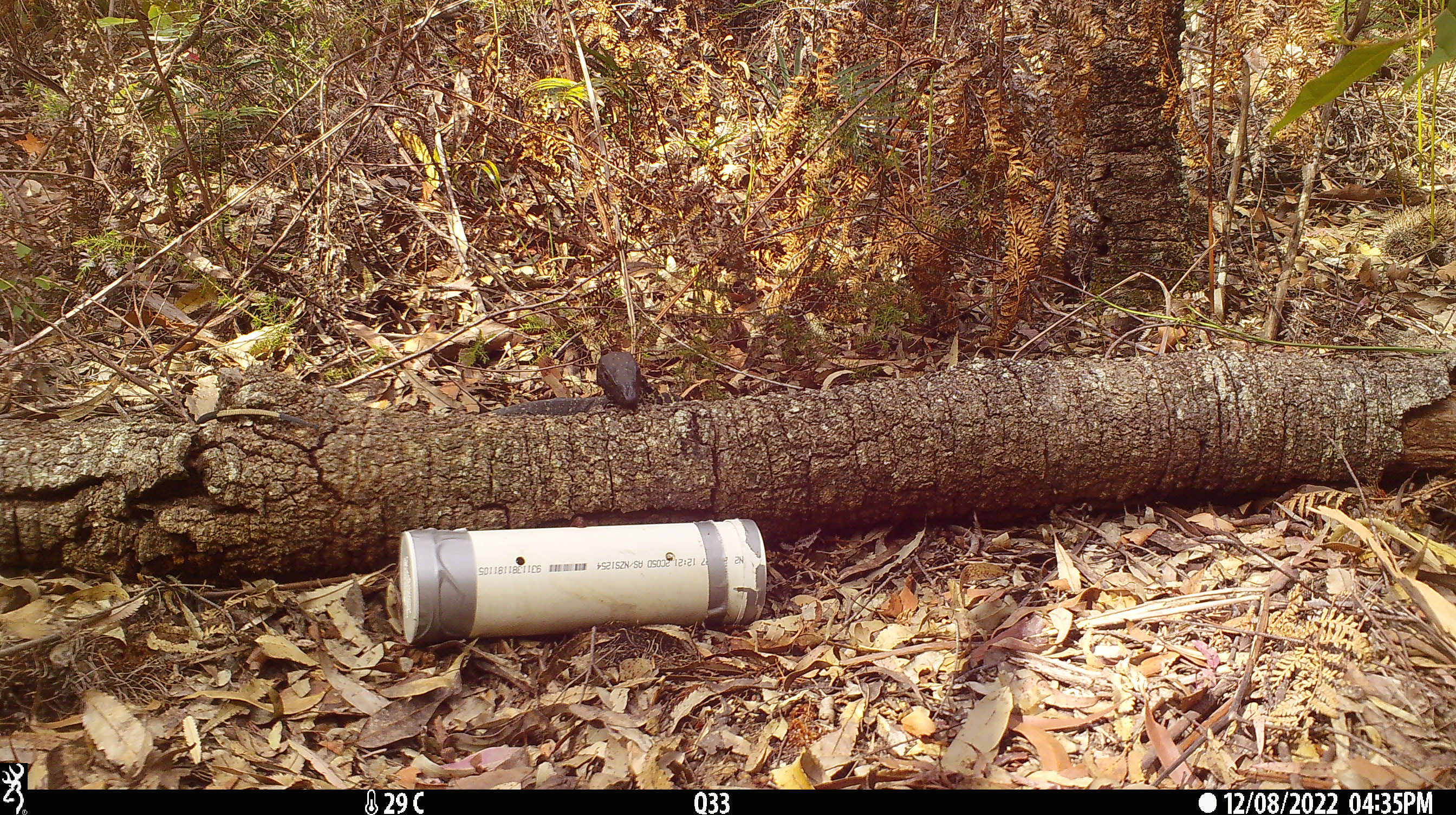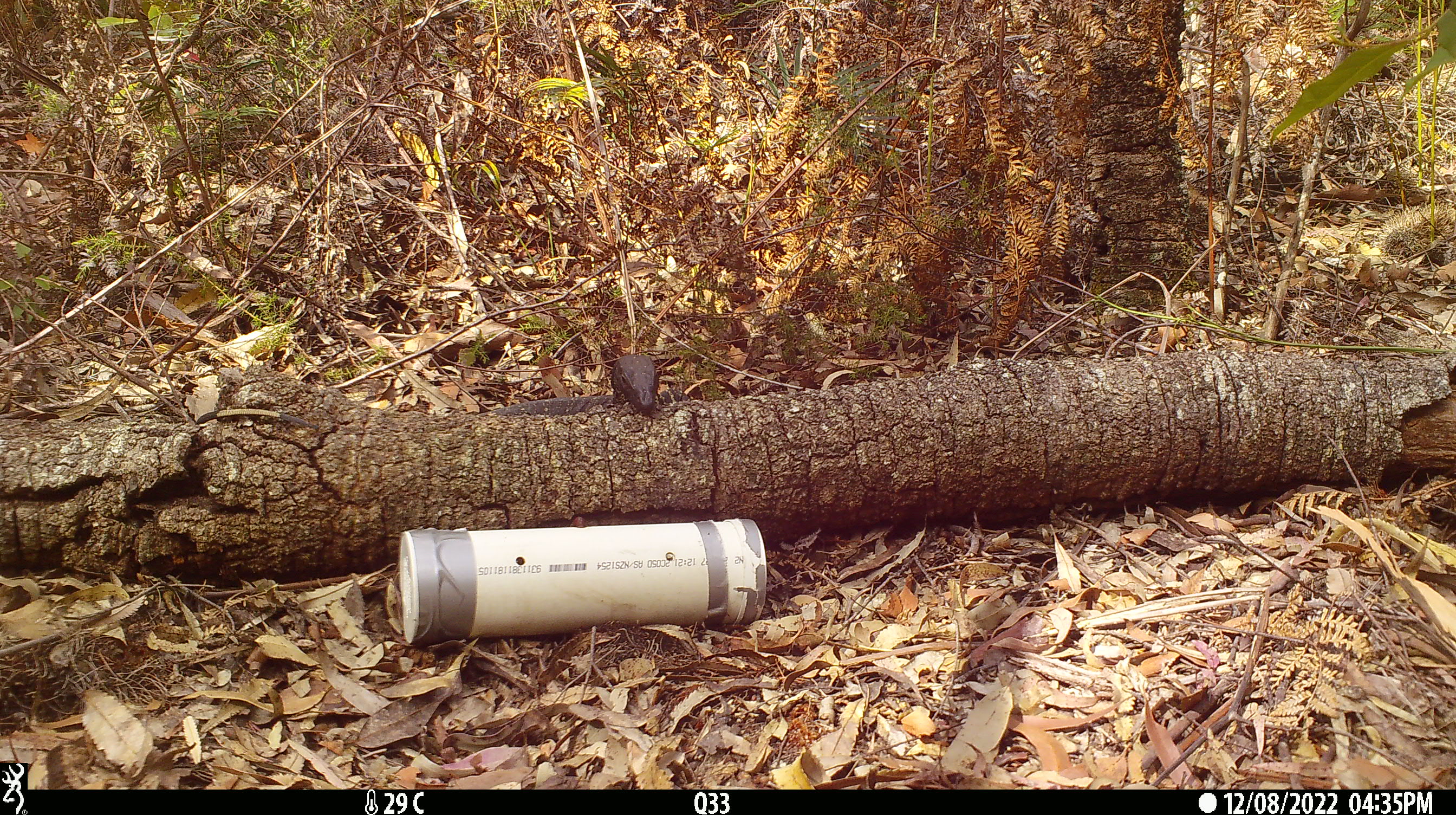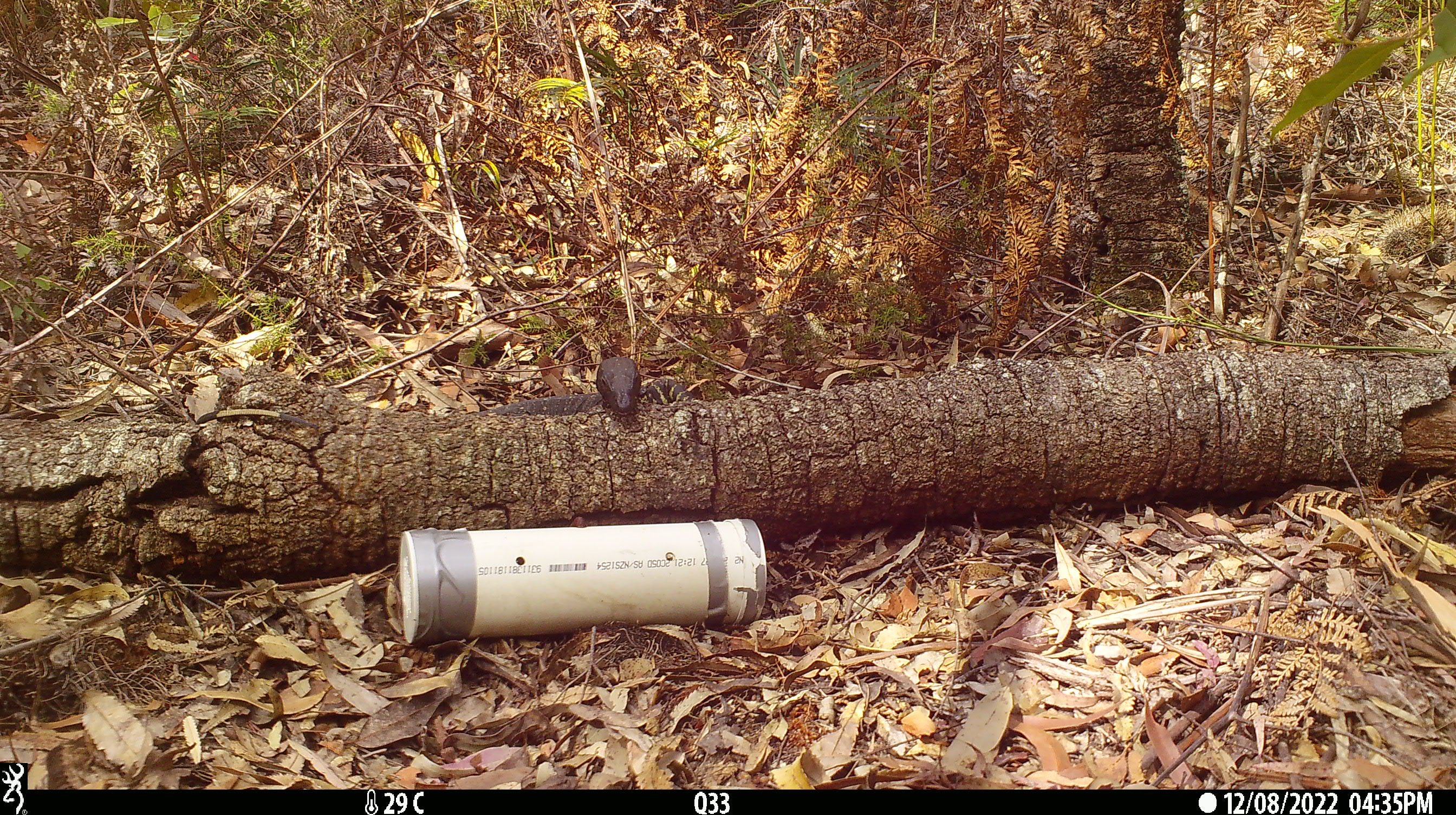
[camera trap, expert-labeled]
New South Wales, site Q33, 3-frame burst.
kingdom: Animalia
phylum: Chordata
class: Reptilia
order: Squamata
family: Varanidae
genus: Varanus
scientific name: Varanus varius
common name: lace monitor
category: goanna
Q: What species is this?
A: Goanna (lace monitor) (Varanus varius).